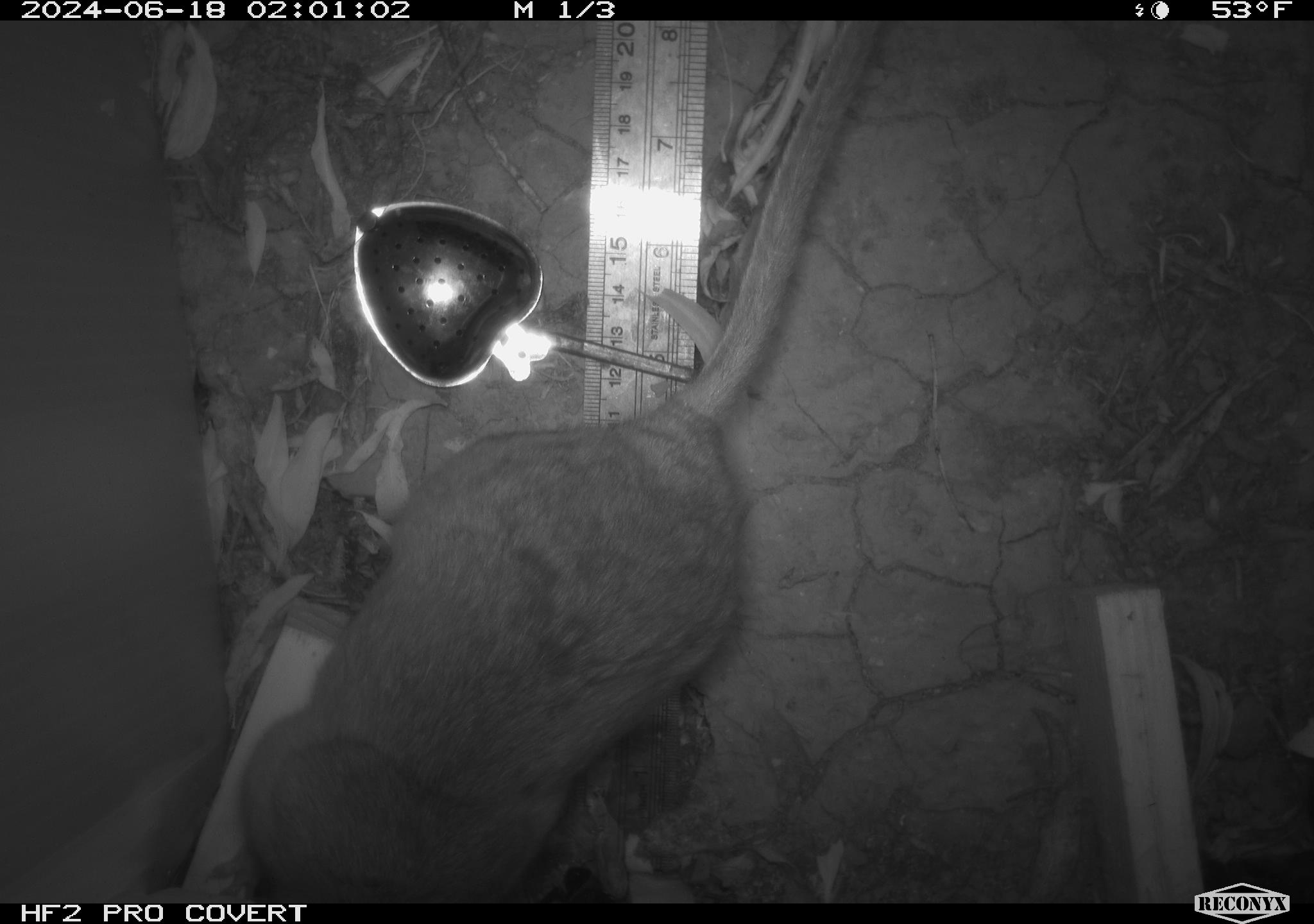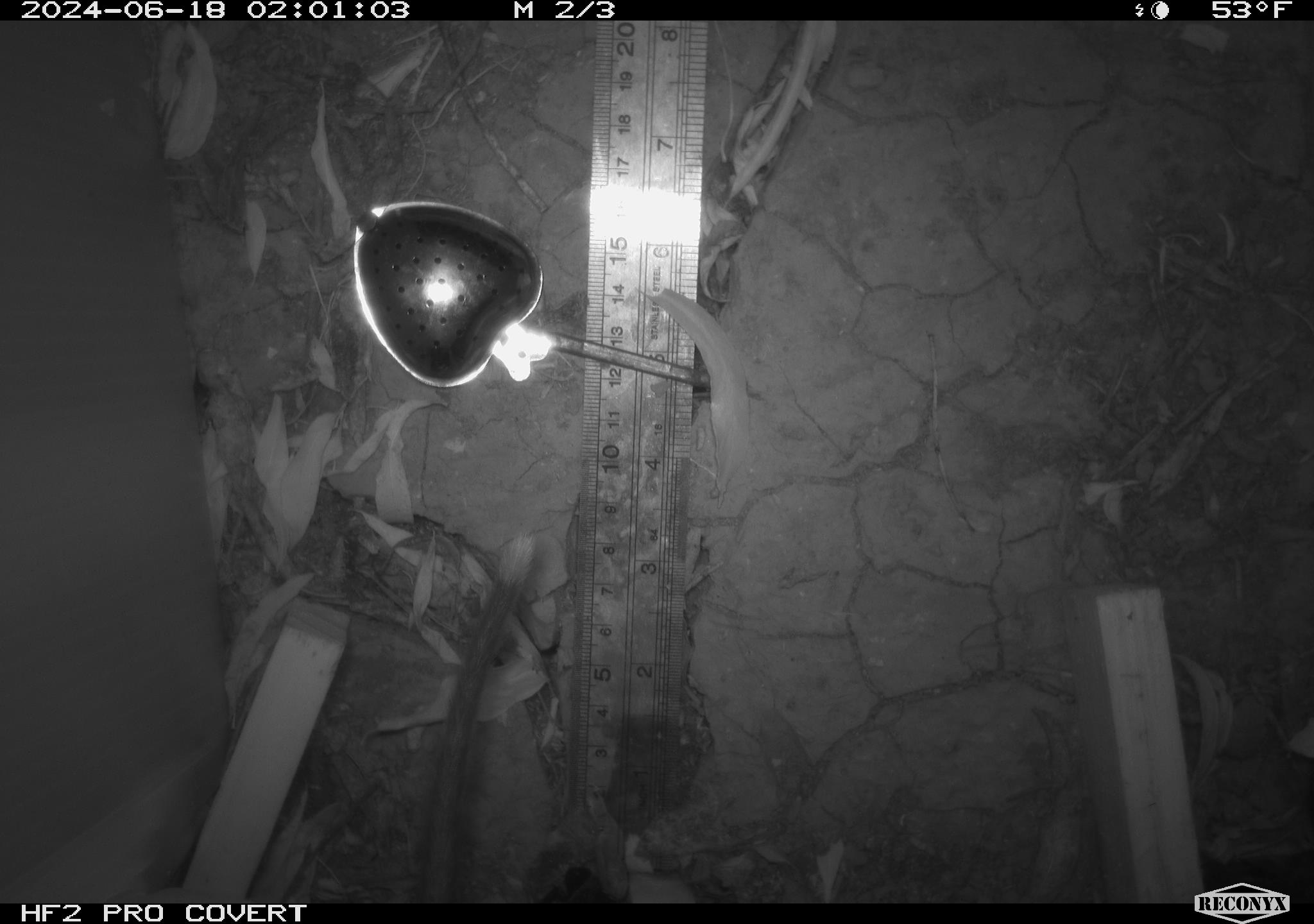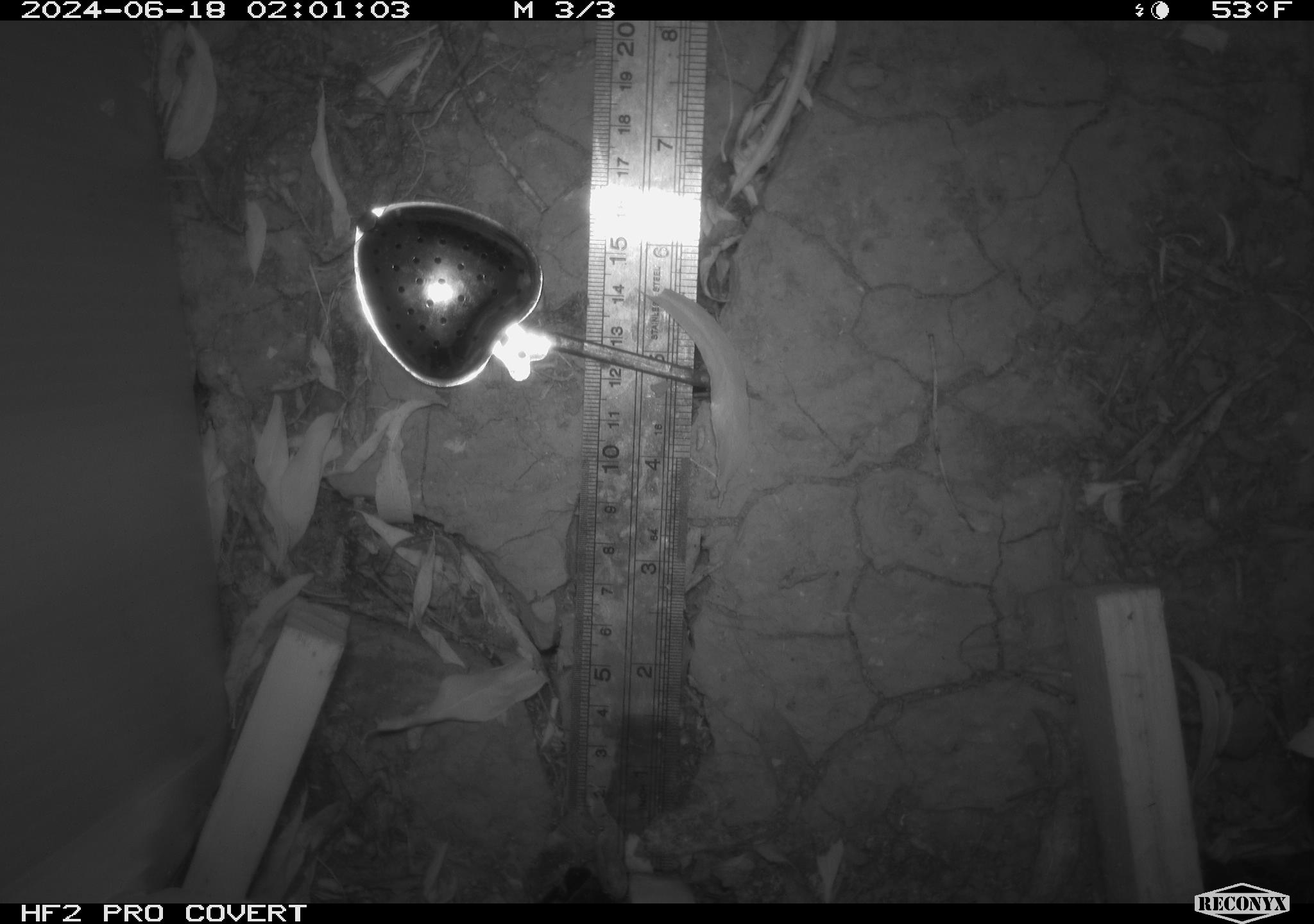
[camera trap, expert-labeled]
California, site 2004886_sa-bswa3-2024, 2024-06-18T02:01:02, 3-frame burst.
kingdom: Animalia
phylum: Chordata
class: Mammalia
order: Rodentia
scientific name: Rodentia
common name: woodrat or rat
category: woodrat or rat species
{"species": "woodrat or rat species (woodrat or rat) (Rodentia)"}